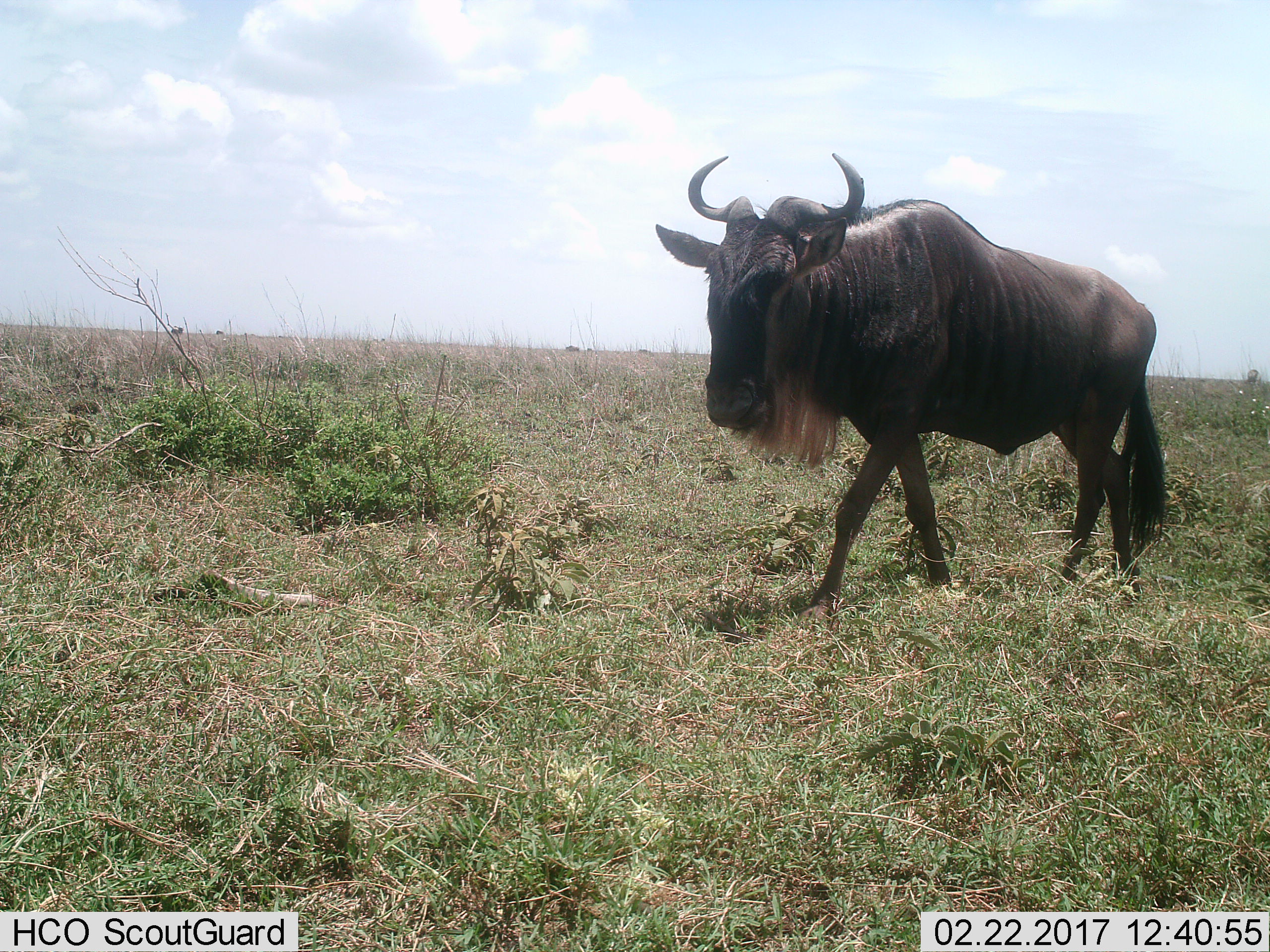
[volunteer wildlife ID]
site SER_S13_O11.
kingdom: Animalia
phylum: Chordata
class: Mammalia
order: Artiodactyla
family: Bovidae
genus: Connochaetes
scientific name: Connochaetes taurinus taurinus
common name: blue wildebeest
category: wildebeestblue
Wildebeestblue (blue wildebeest) (Connochaetes taurinus taurinus), count 1. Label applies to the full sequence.